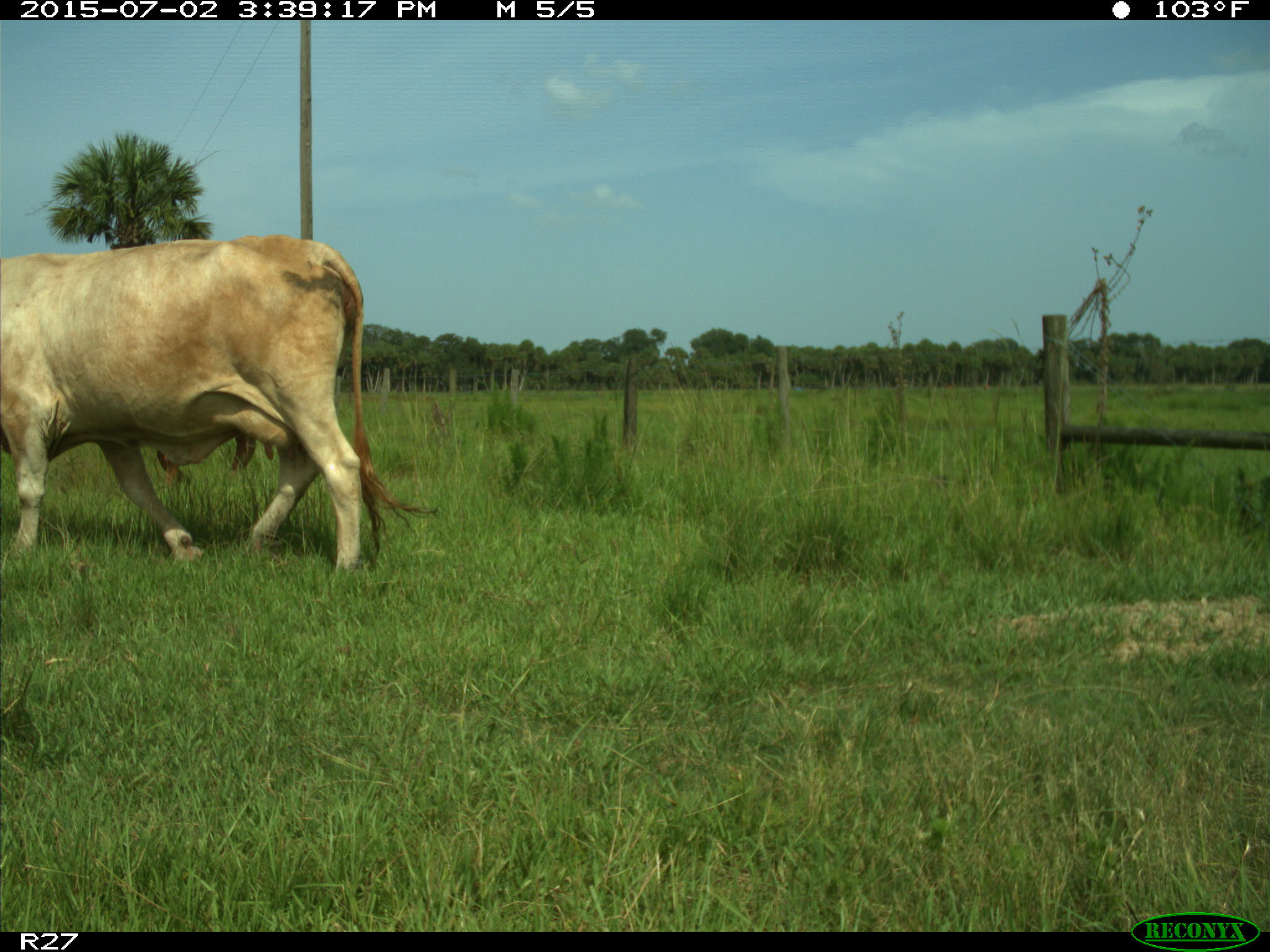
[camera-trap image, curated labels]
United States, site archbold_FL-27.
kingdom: Animalia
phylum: Chordata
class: Mammalia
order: Artiodactyla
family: Bovidae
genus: Bos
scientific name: Bos taurus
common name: domestic cow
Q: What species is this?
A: Bos taurus (domestic cow).